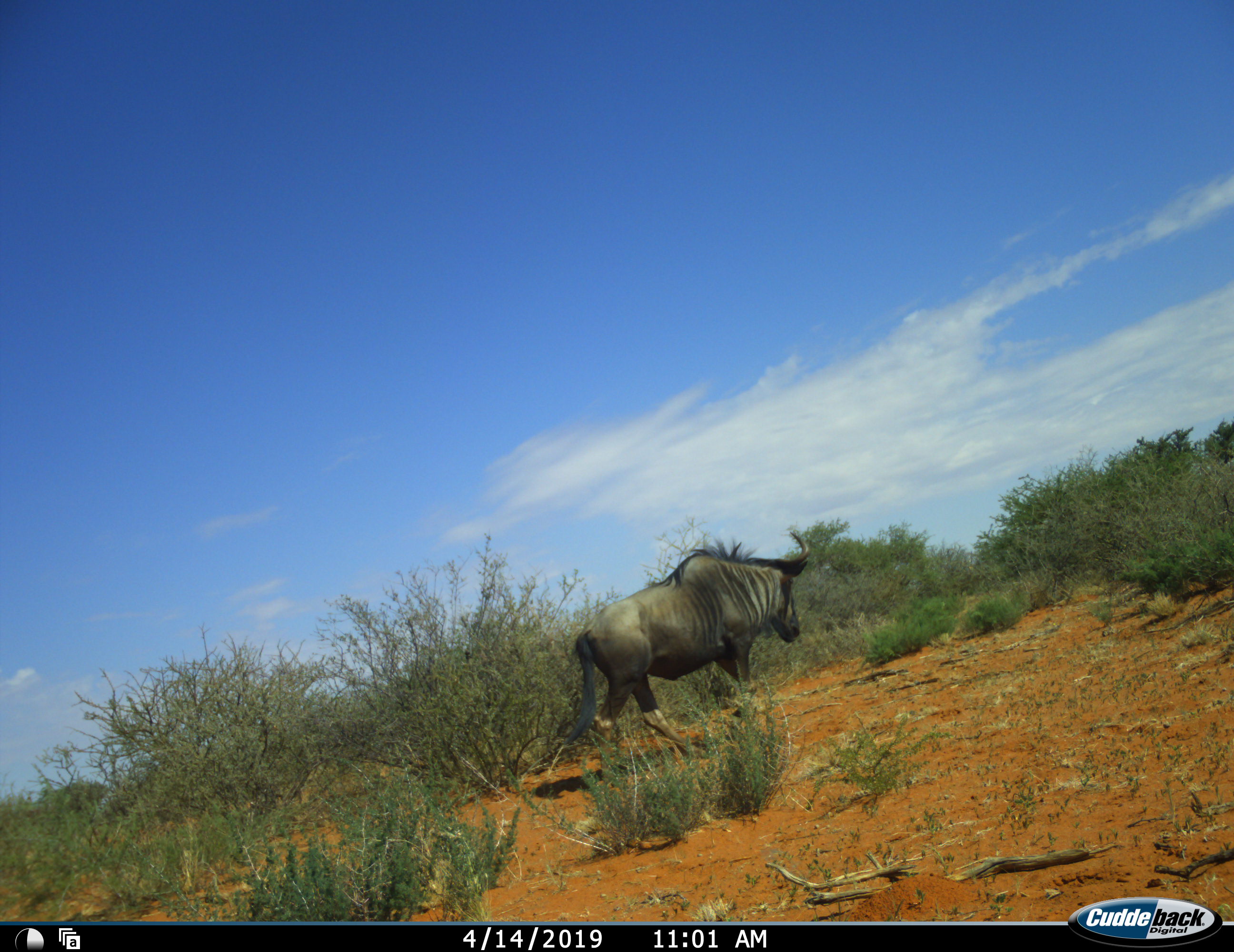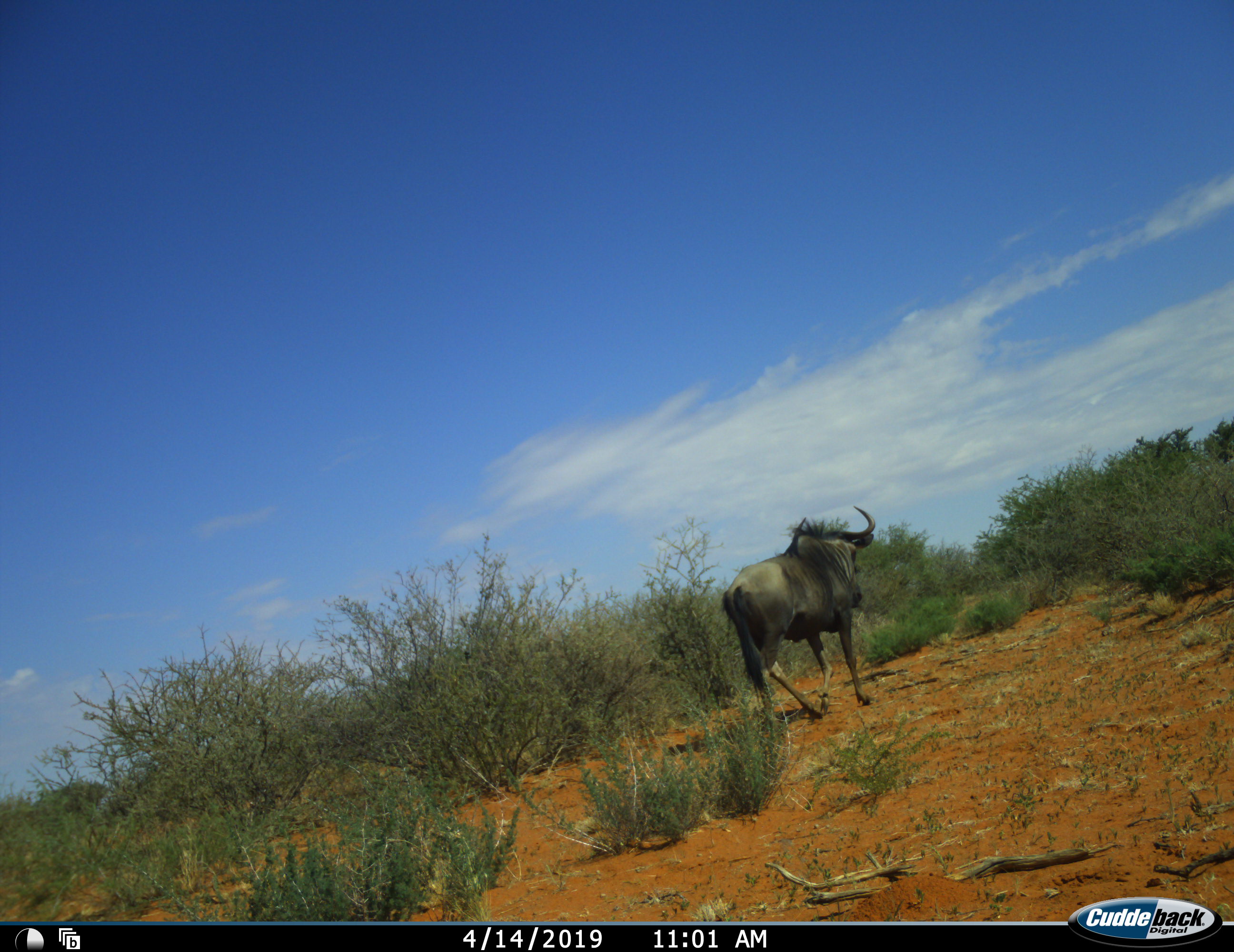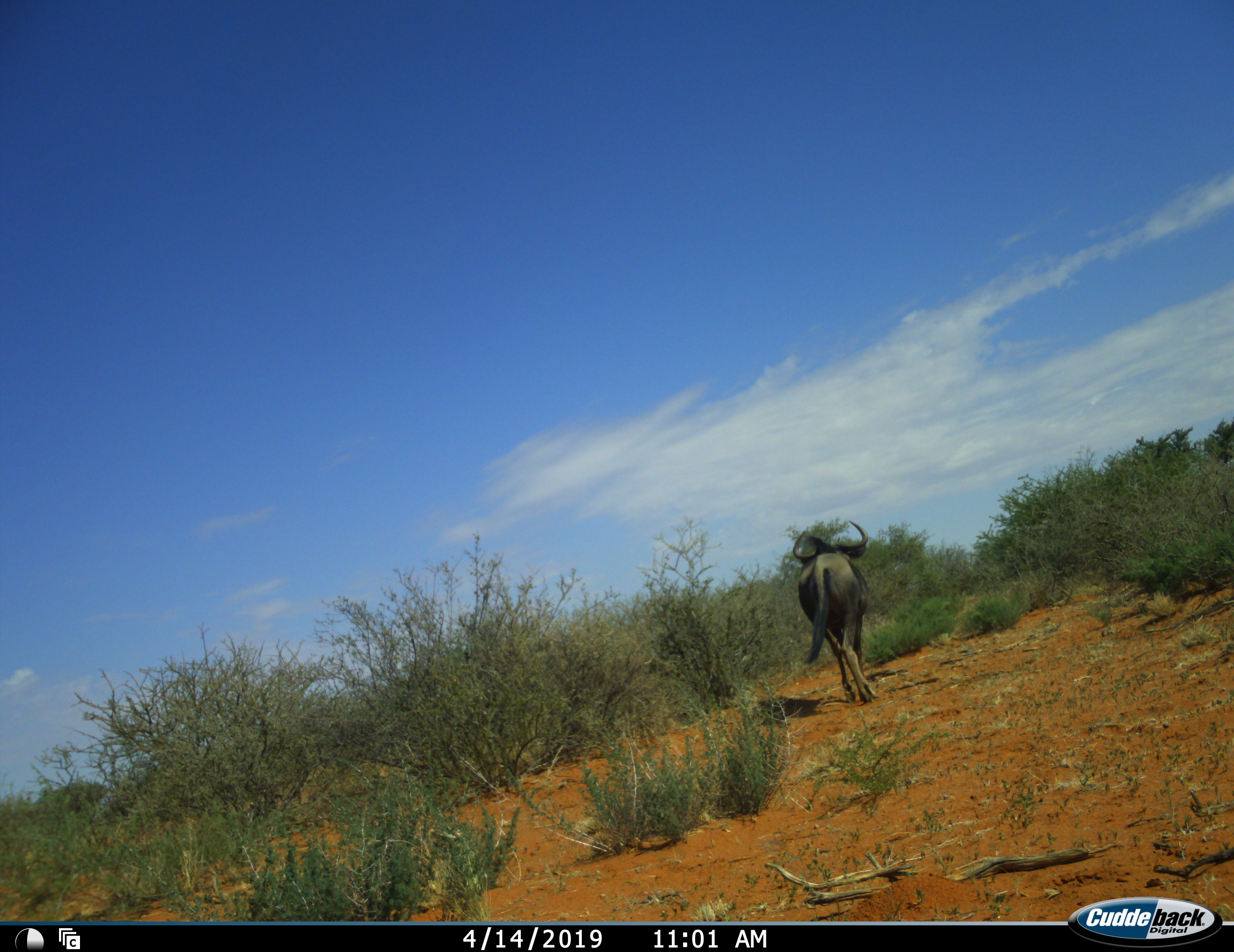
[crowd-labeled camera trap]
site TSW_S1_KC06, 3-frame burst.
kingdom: Animalia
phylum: Chordata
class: Mammalia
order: Artiodactyla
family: Bovidae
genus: Connochaetes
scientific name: Connochaetes taurinus taurinus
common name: blue wildebeest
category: wildebeestblue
Wildebeestblue (blue wildebeest) (Connochaetes taurinus taurinus), count 1. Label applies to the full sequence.